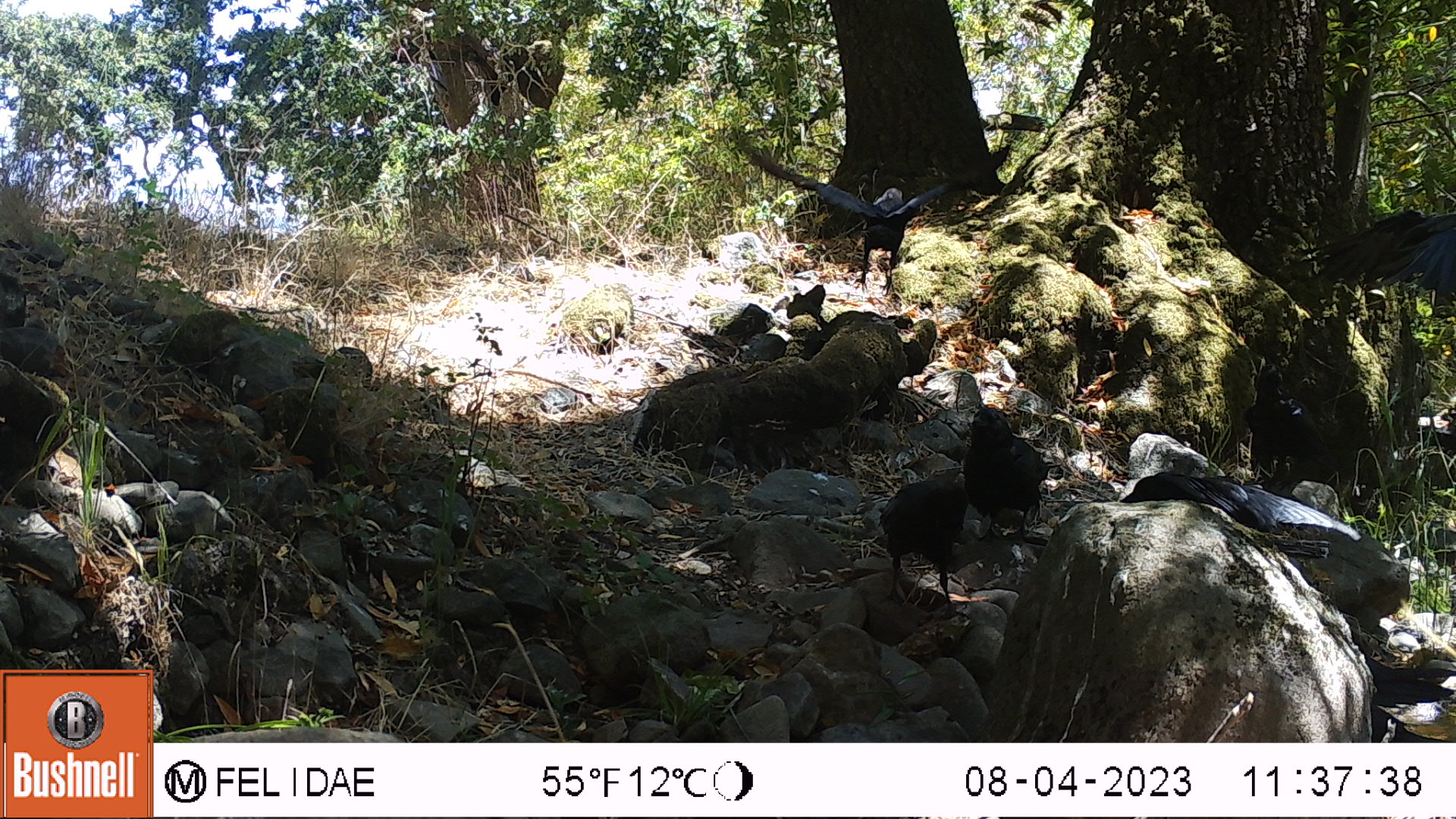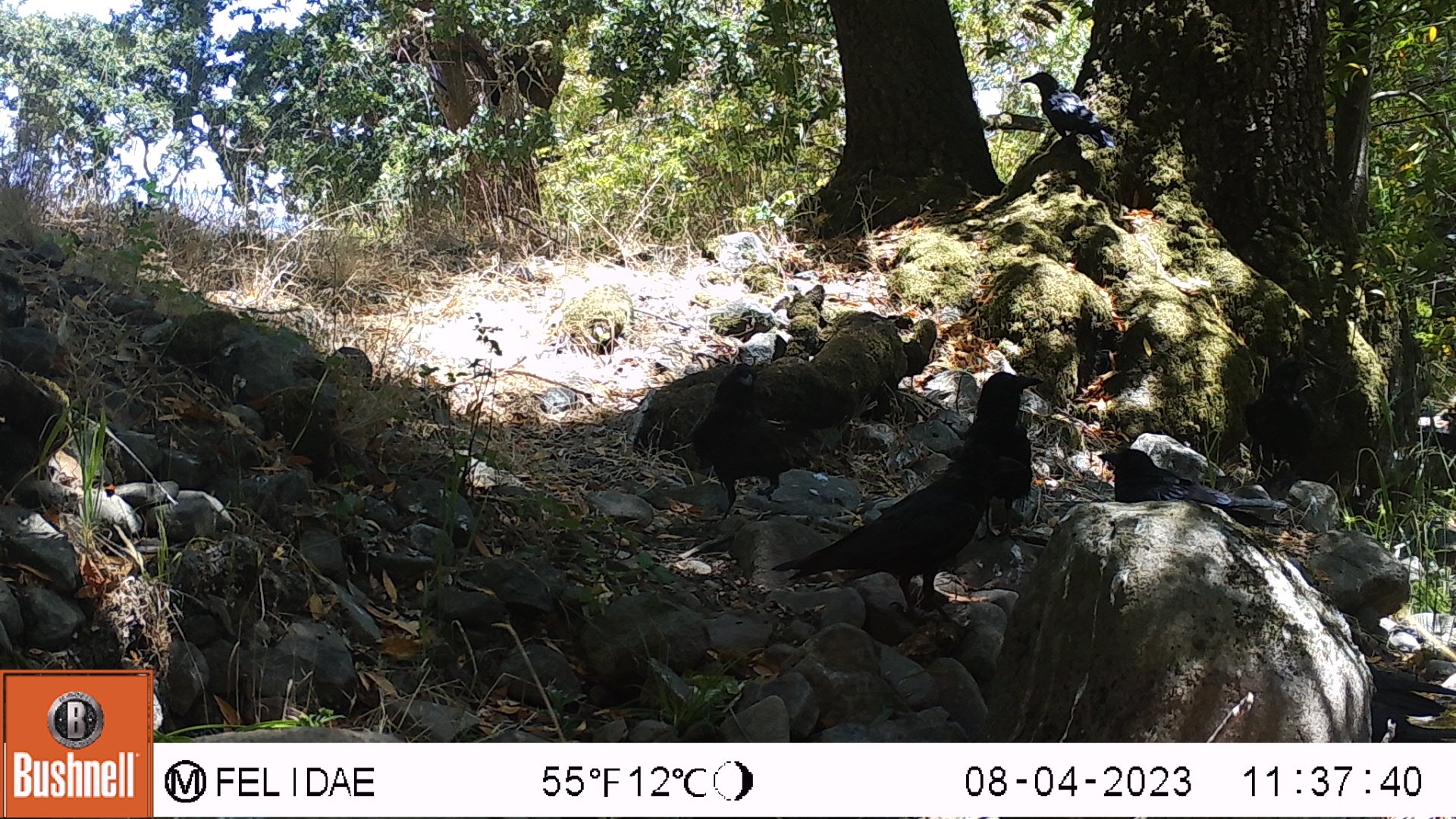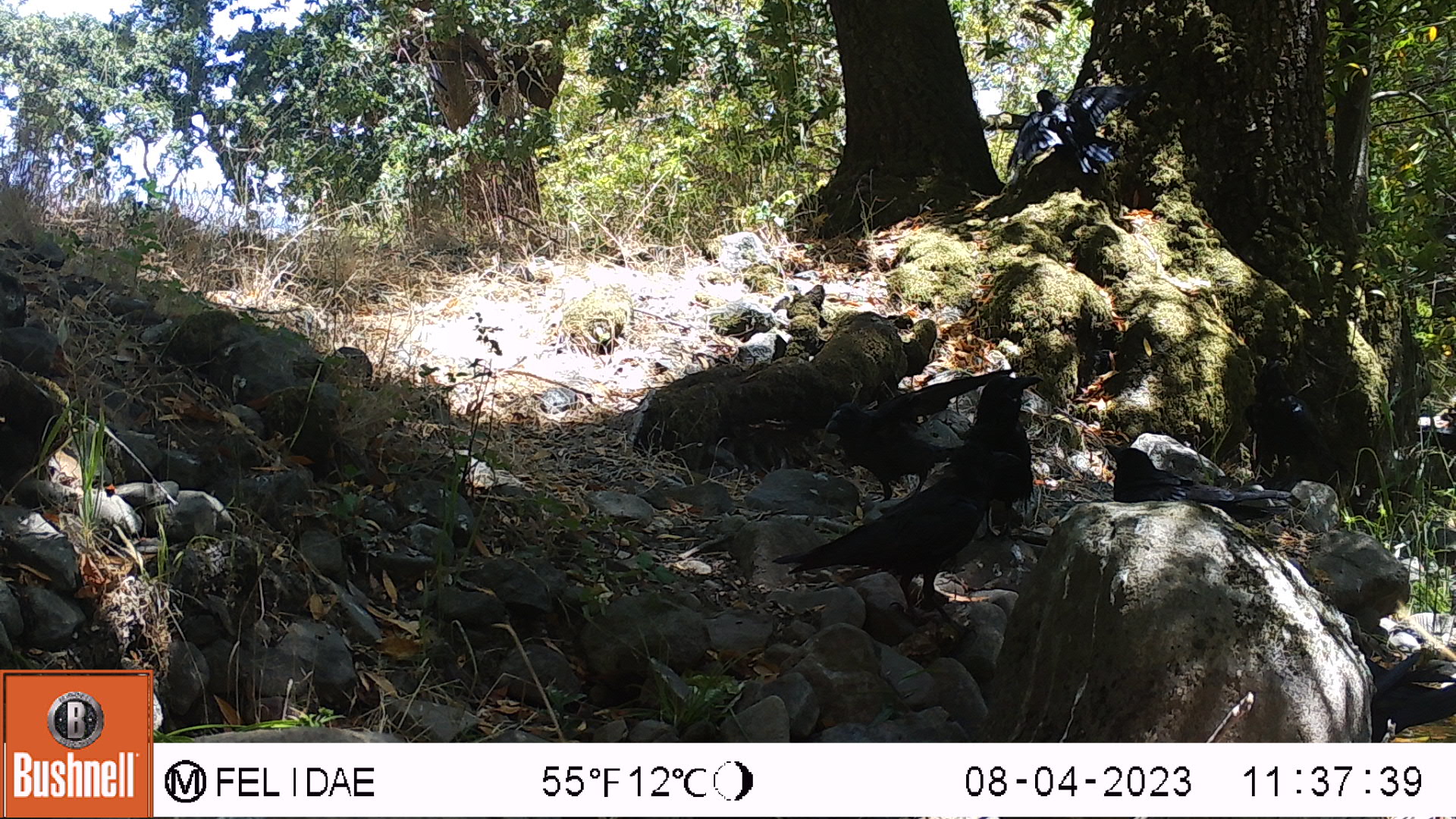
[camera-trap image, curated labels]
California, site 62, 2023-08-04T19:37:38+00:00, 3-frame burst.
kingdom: Animalia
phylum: Chordata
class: Aves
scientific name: Aves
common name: bird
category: unknown bird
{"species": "unknown bird (bird) (Aves)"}